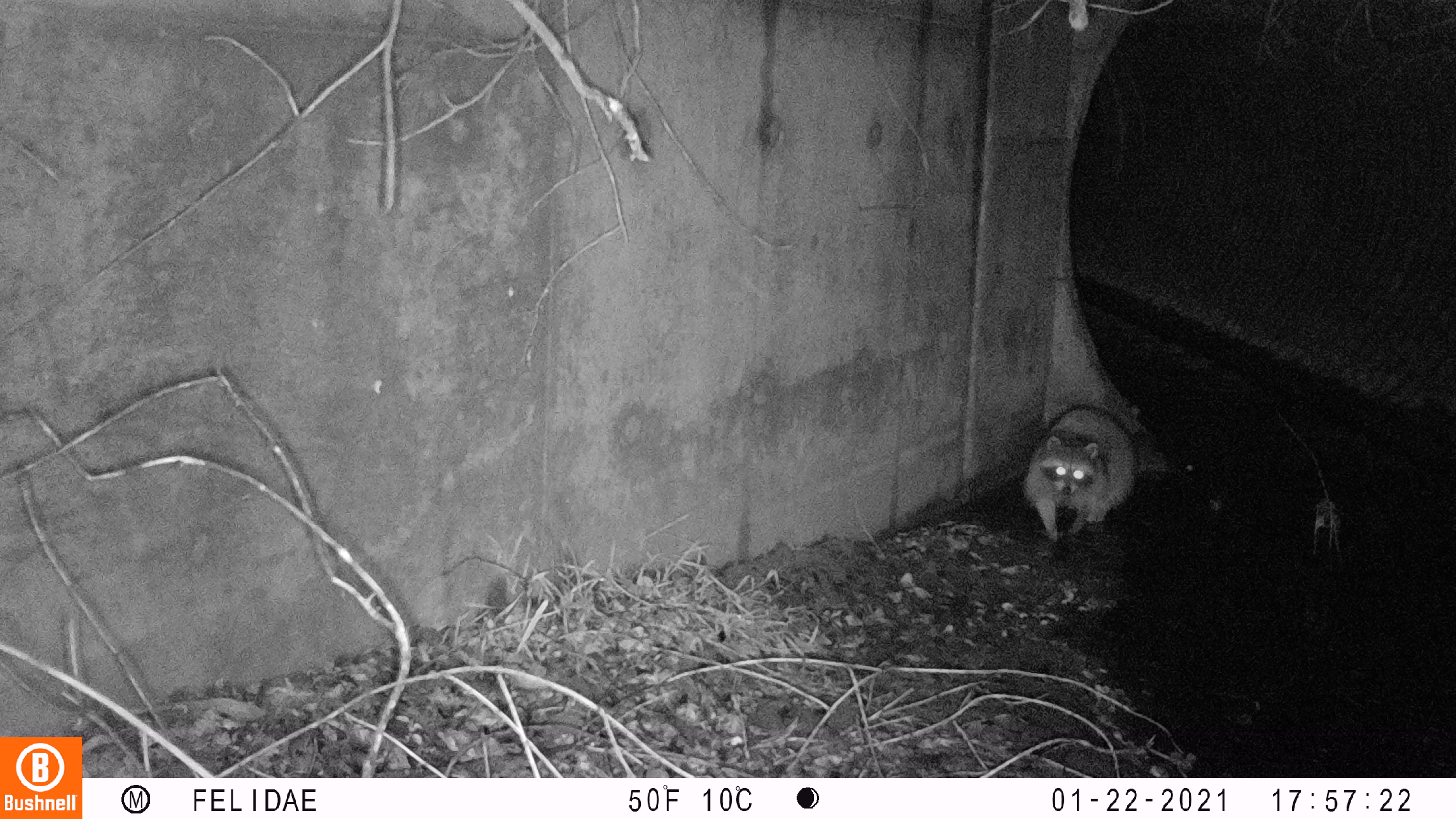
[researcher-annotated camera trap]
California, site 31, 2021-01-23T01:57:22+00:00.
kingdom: Animalia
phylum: Chordata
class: Mammalia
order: Carnivora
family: Procyonidae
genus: Procyon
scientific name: Procyon lotor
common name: raccoon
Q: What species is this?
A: Raccoon (Procyon lotor).